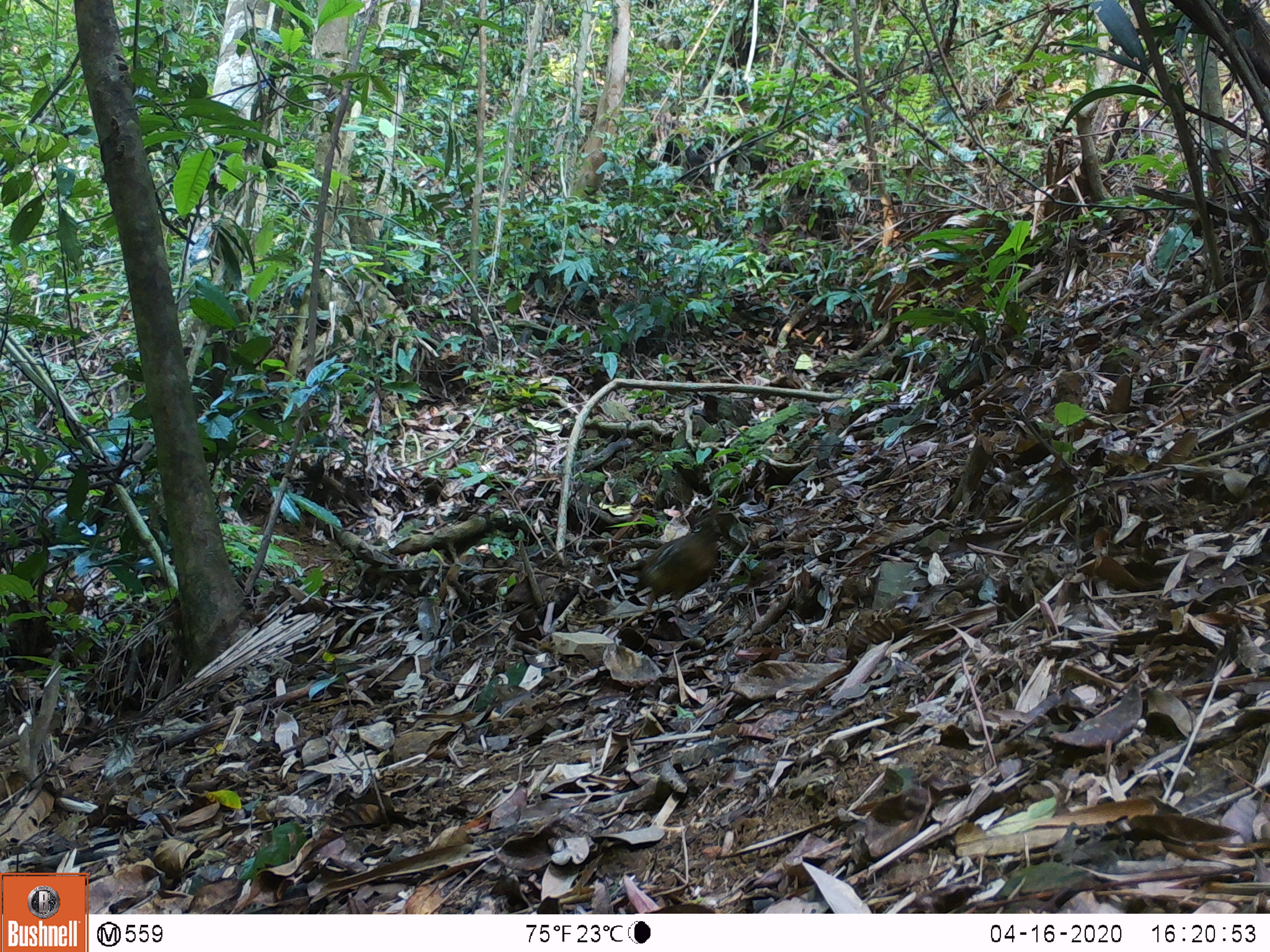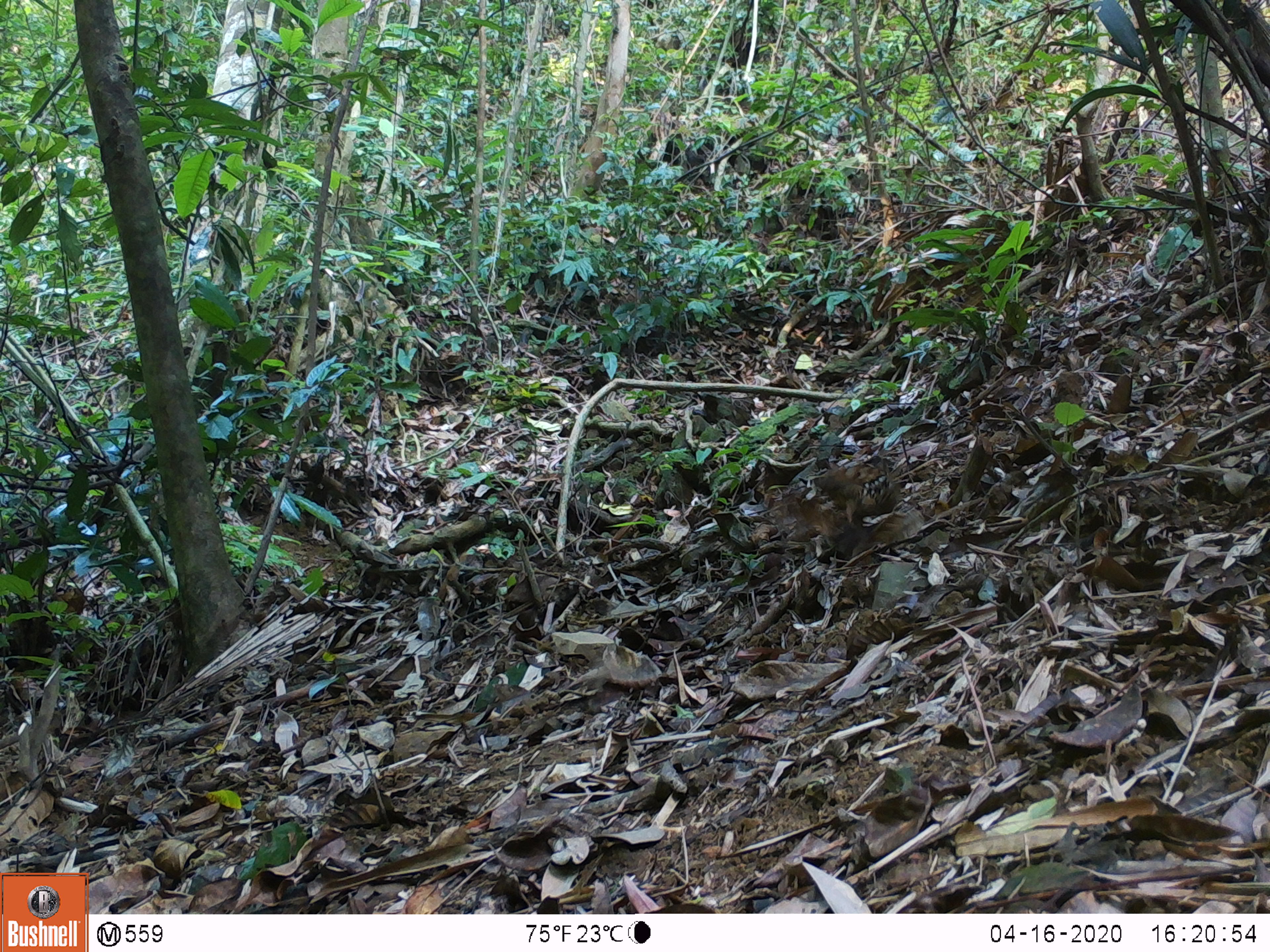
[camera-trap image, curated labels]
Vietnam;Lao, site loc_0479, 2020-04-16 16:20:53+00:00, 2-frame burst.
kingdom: Animalia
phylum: Chordata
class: Aves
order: Galliformes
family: Phasianidae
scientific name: Phasianidae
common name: partridge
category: unidentified partridge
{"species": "unidentified partridge (partridge) (Phasianidae)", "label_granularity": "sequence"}